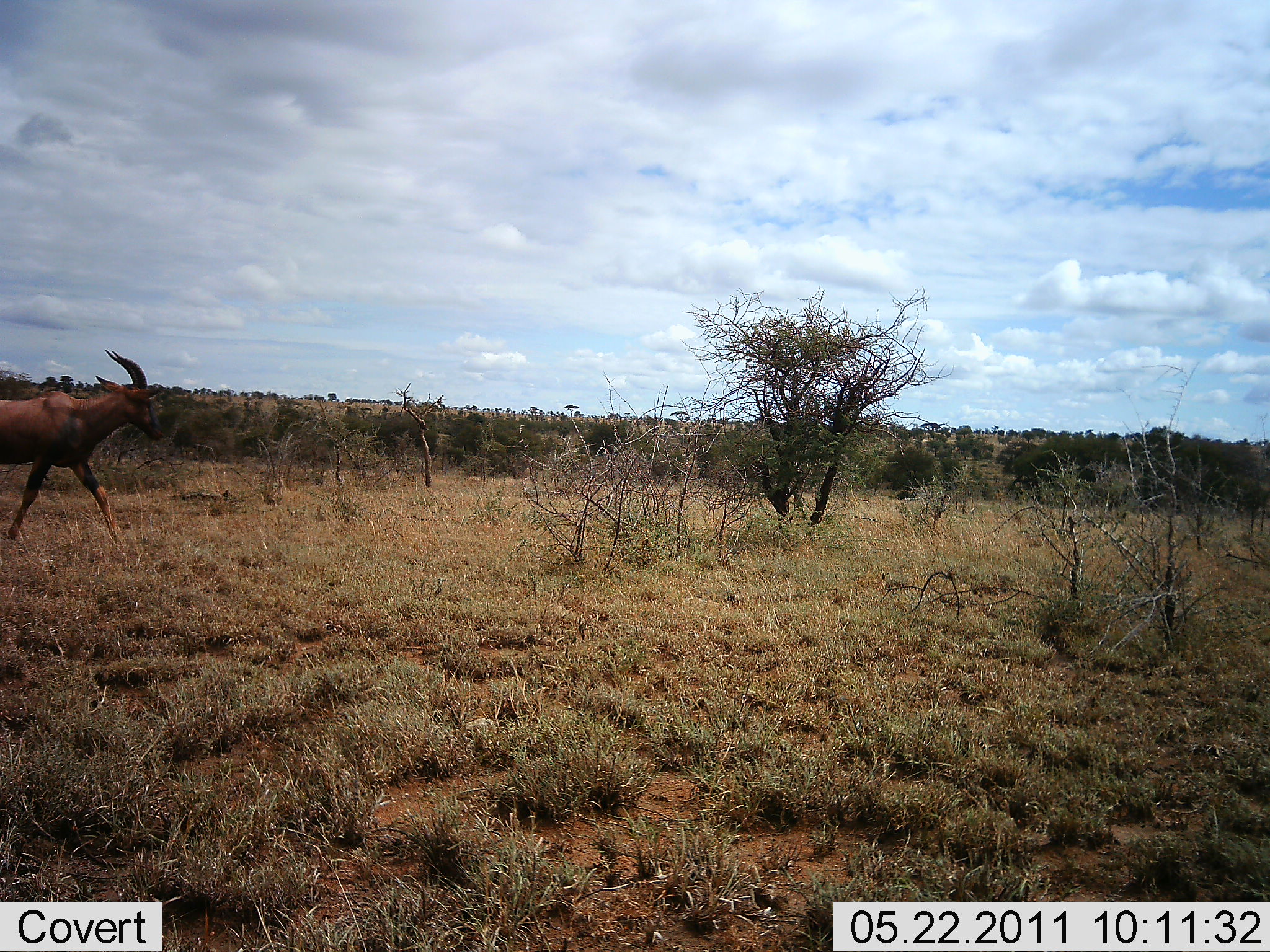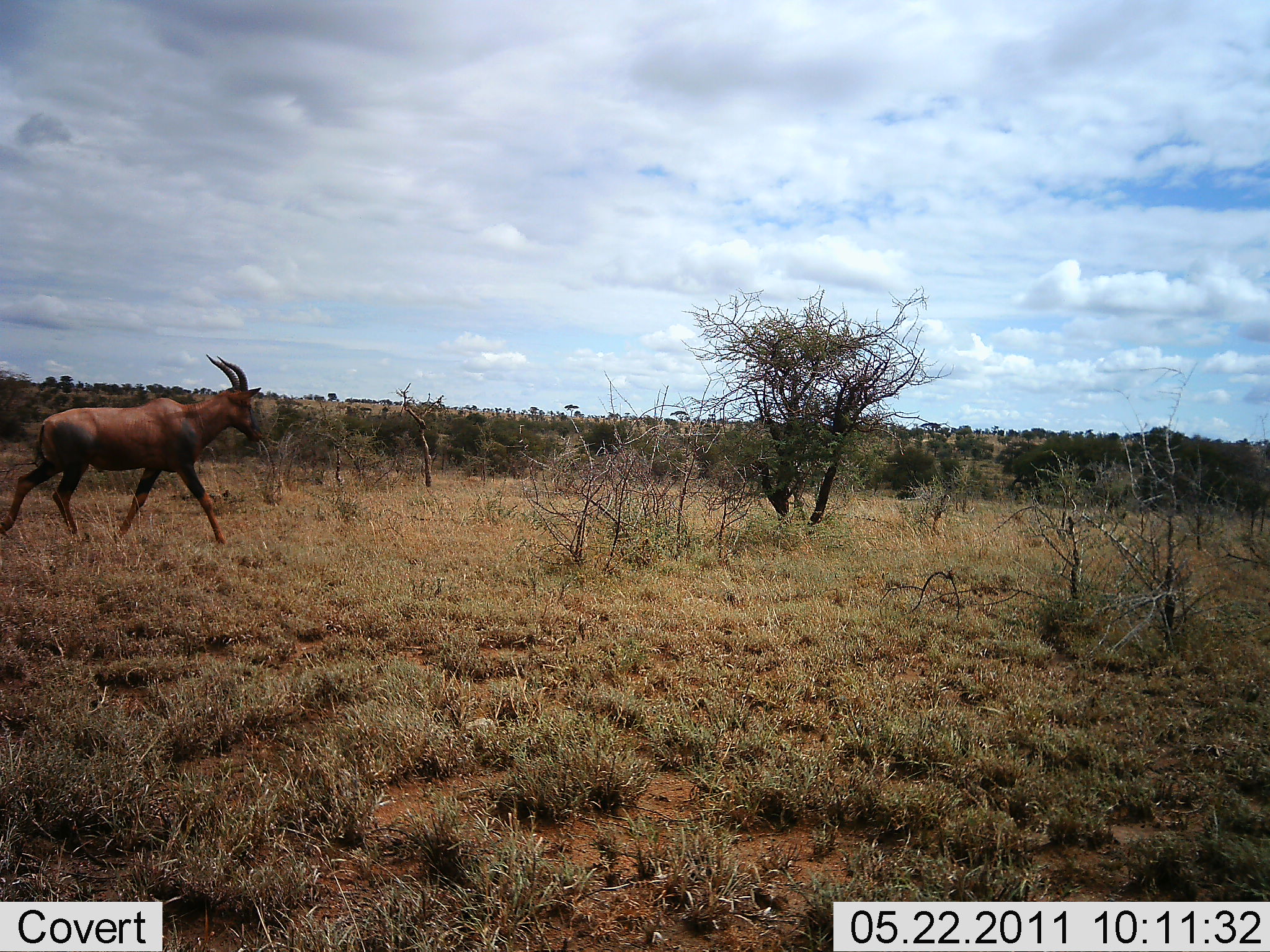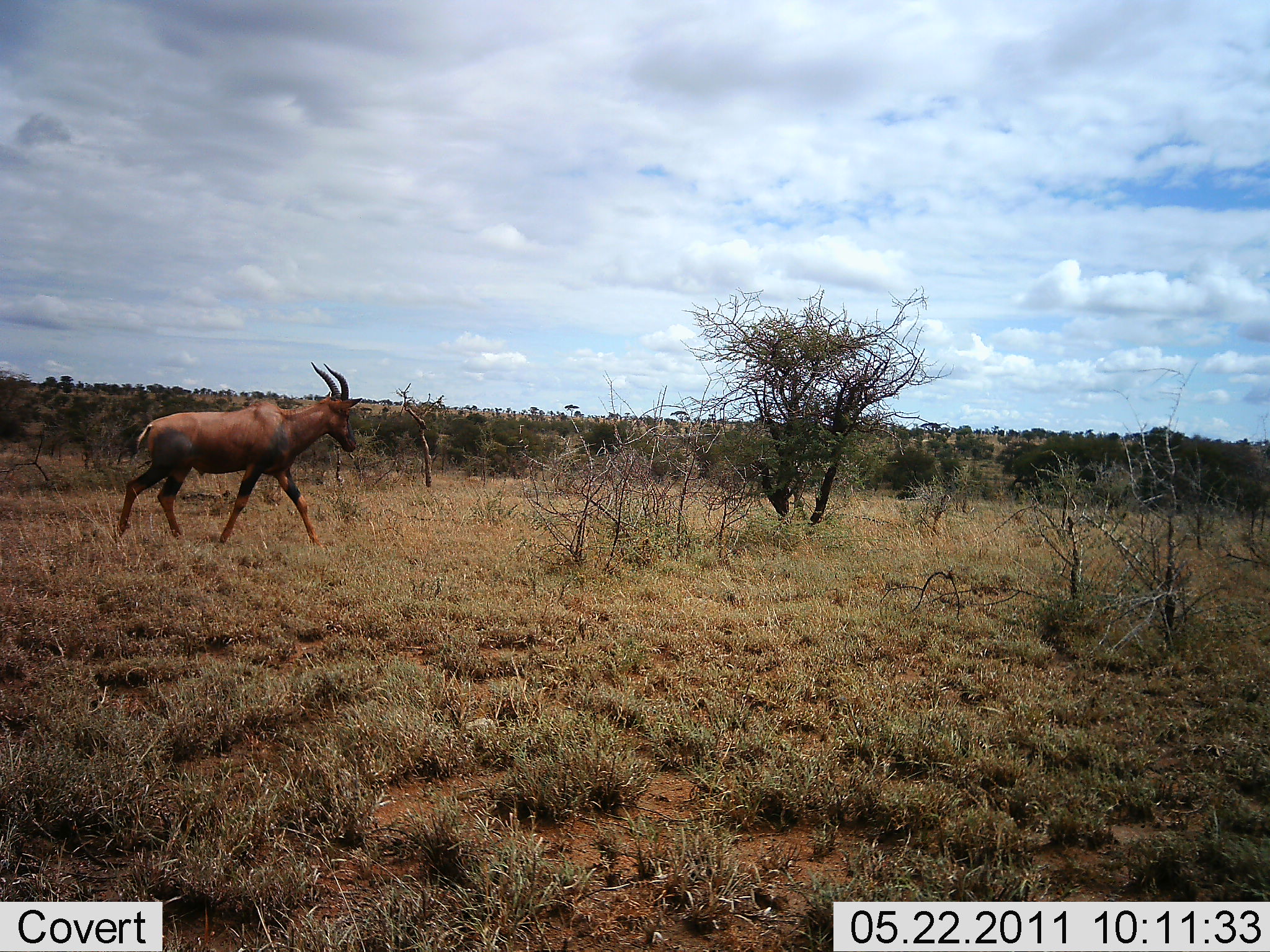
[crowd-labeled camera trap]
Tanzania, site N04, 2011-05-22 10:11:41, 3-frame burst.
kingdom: Animalia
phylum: Chordata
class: Mammalia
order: Artiodactyla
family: Bovidae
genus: Damaliscus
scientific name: Damaliscus lunatus jimela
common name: topi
Topi (Damaliscus lunatus jimela), count 1. Behavior (volunteer vote fractions): standing 0%, resting 0%, moving 100%, interacting 0%. Young present (vote fraction): 0%. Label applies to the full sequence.